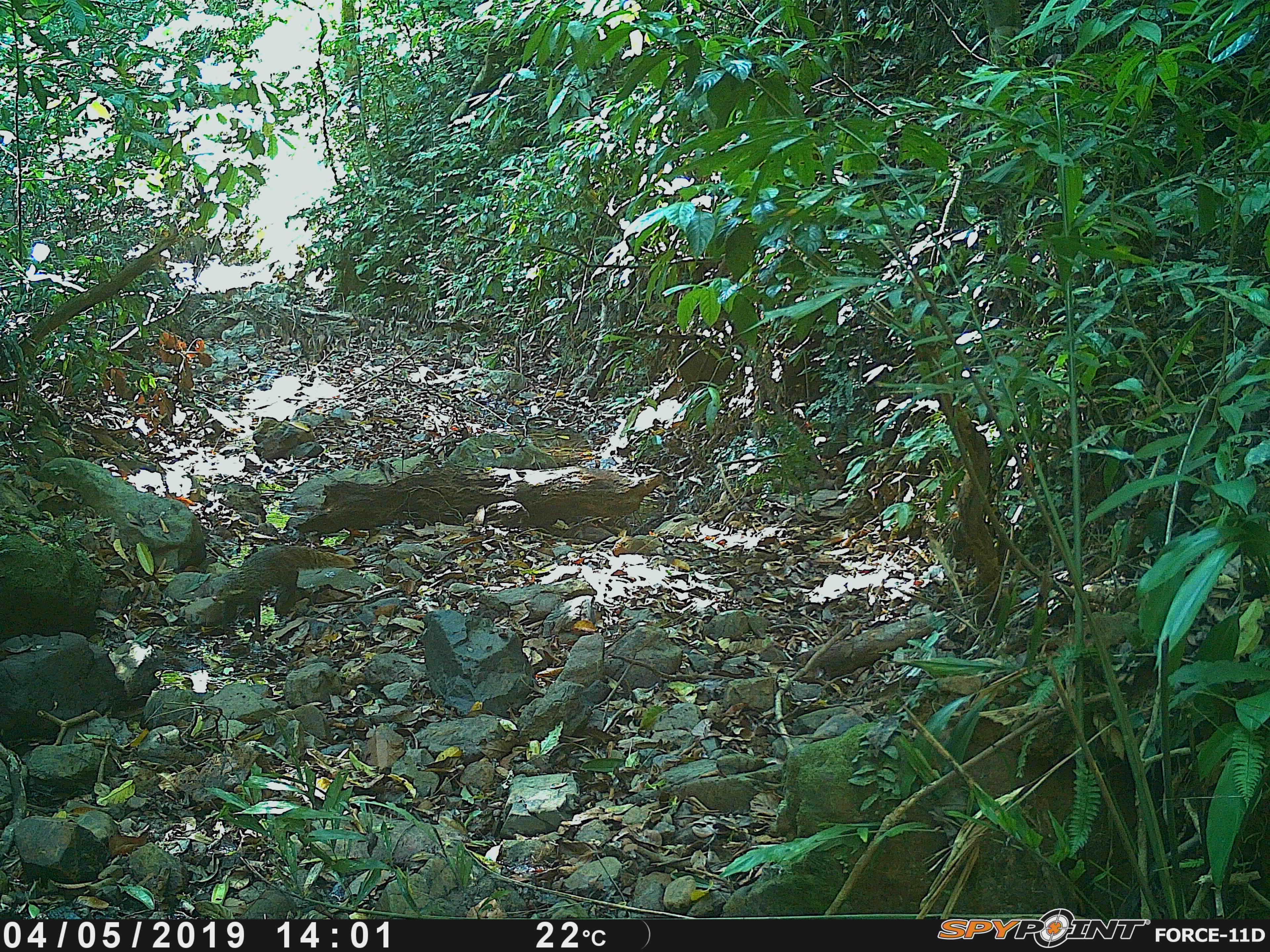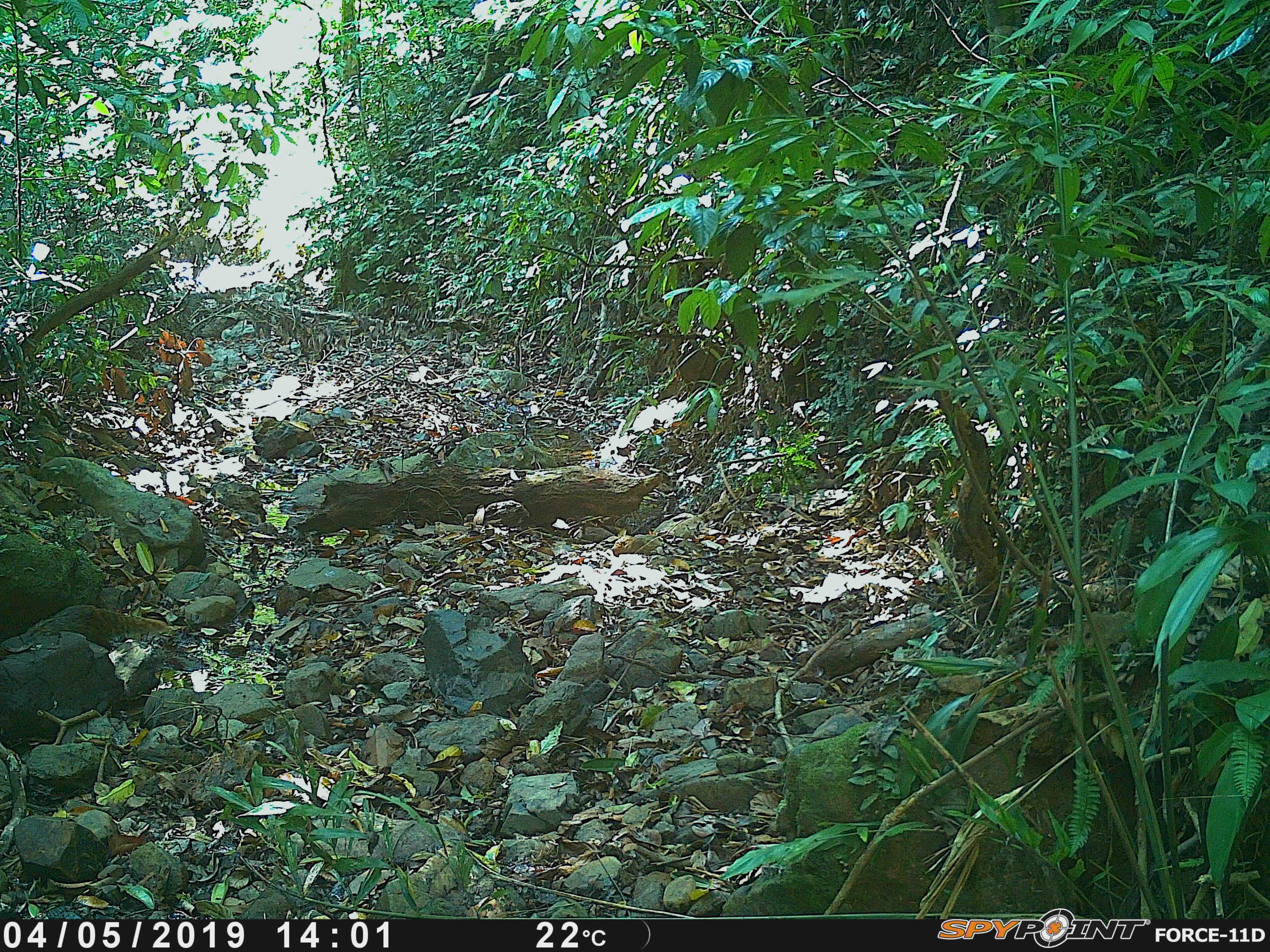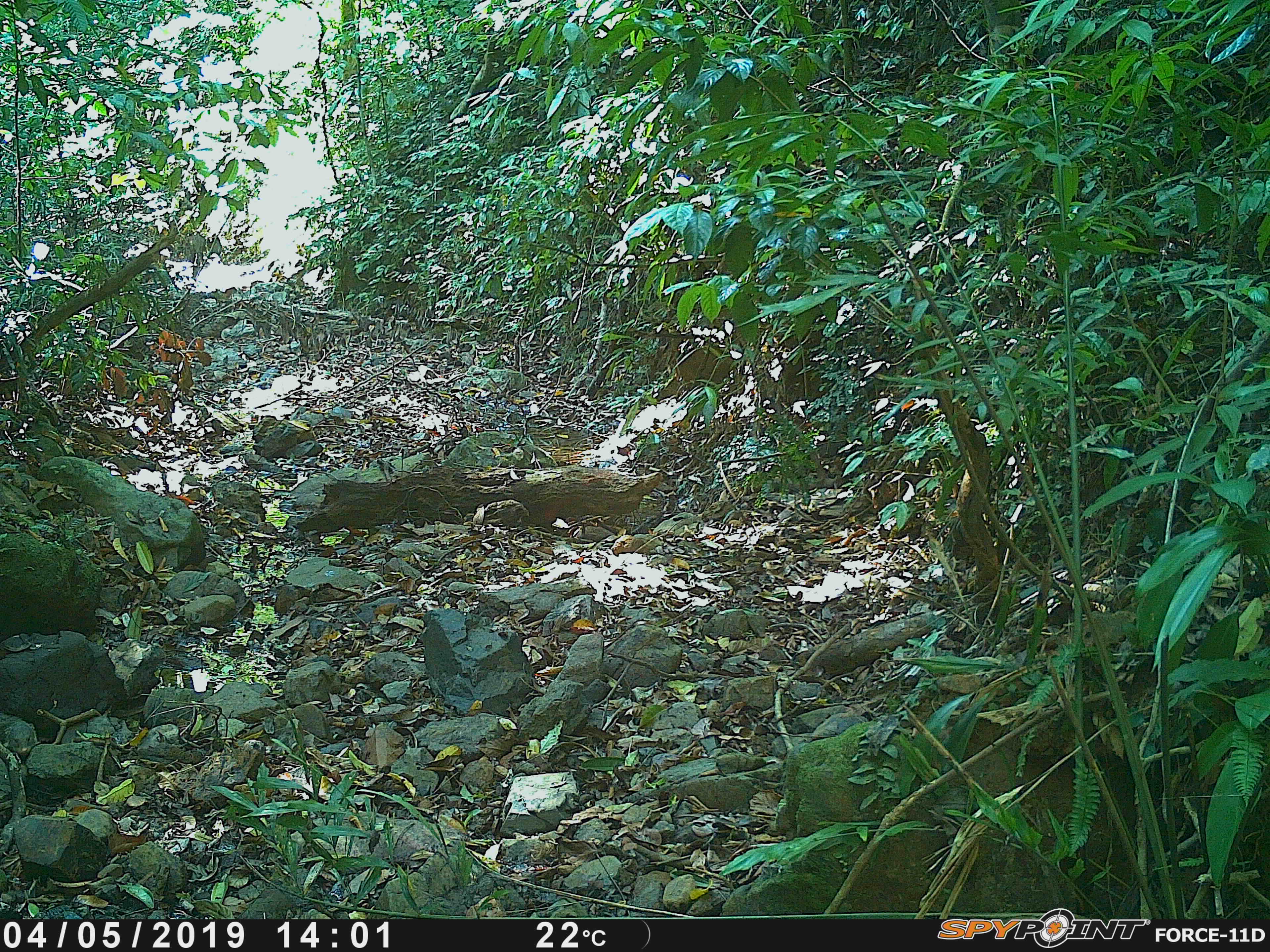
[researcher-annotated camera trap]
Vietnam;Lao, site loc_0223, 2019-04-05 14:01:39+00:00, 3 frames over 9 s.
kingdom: Animalia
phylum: Chordata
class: Mammalia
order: Carnivora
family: Herpestidae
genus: Urva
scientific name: Urva urva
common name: crab-eating mongoose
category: crab eating mongoose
Crab eating mongoose (crab-eating mongoose) (Urva urva). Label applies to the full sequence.